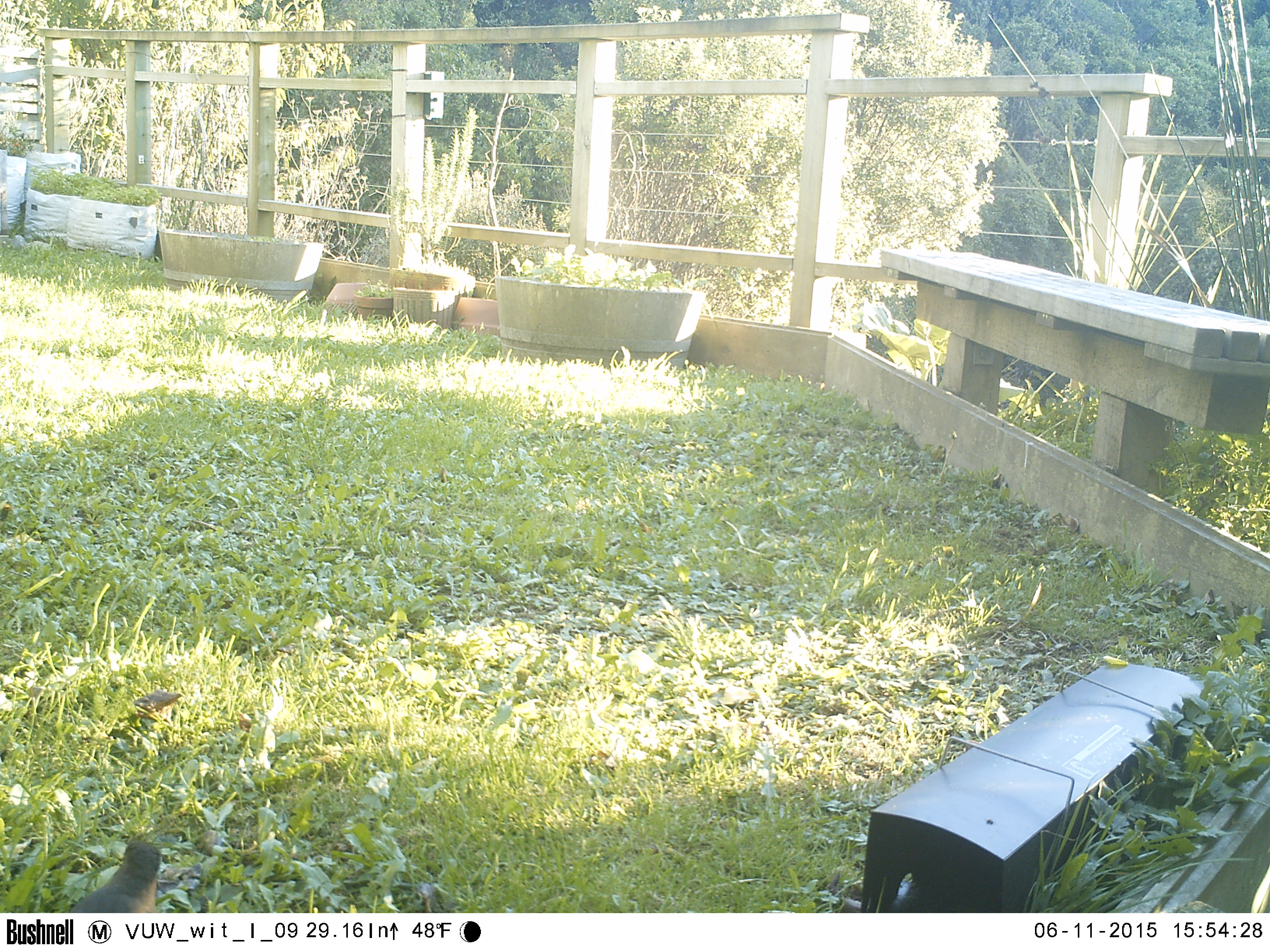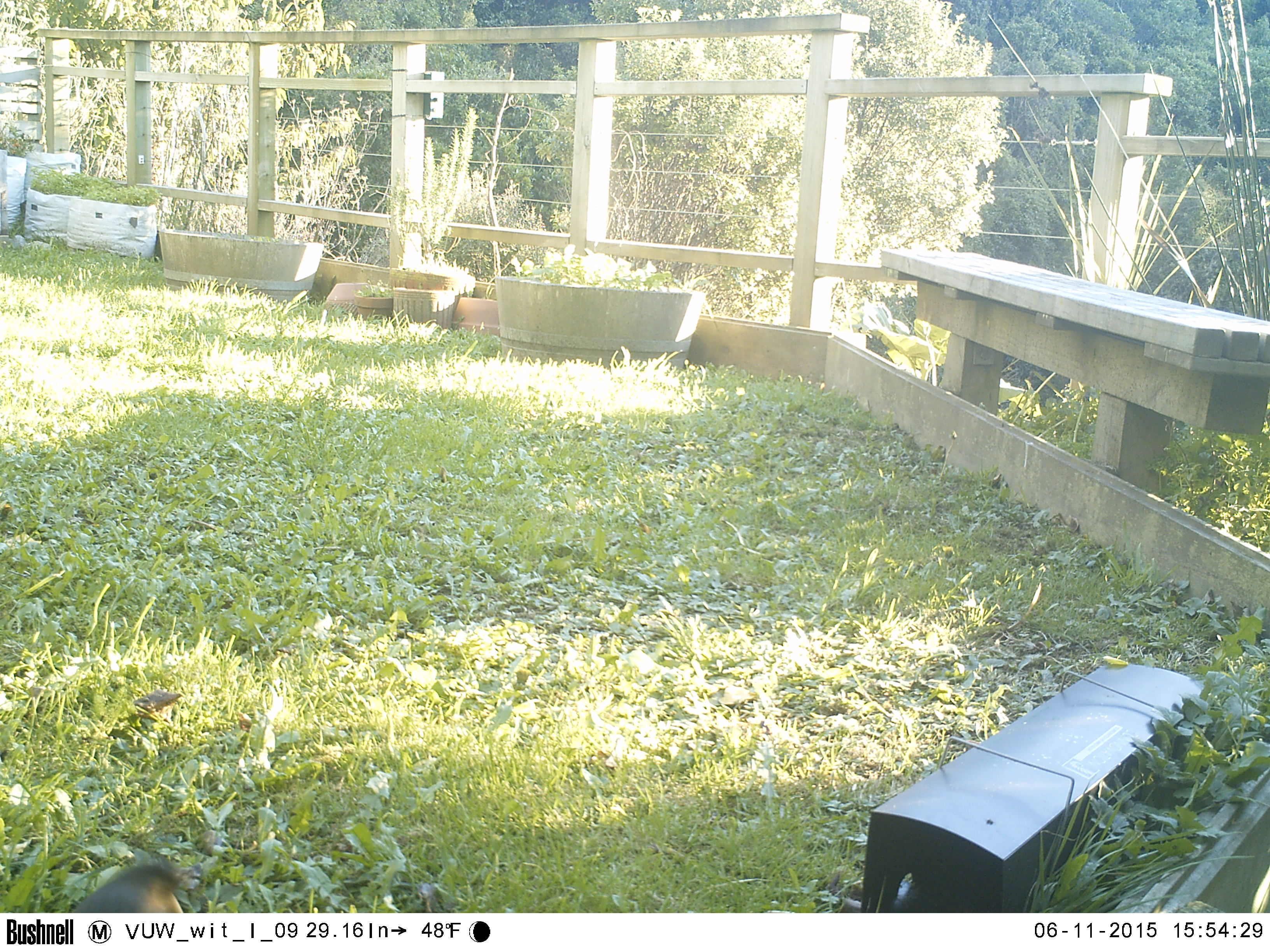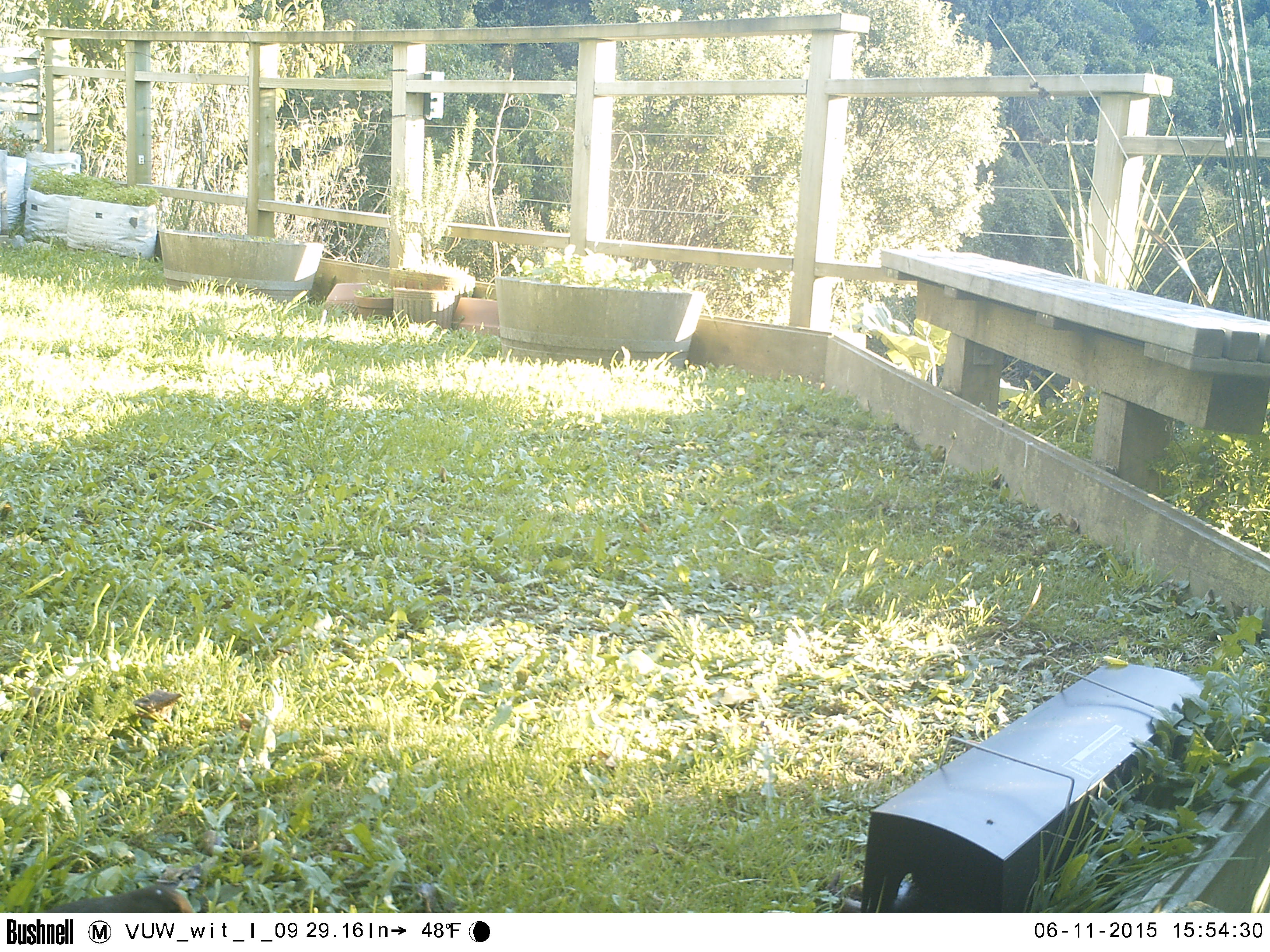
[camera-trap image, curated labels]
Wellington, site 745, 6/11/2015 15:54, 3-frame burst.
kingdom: Animalia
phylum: Chordata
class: Aves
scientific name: Aves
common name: bird